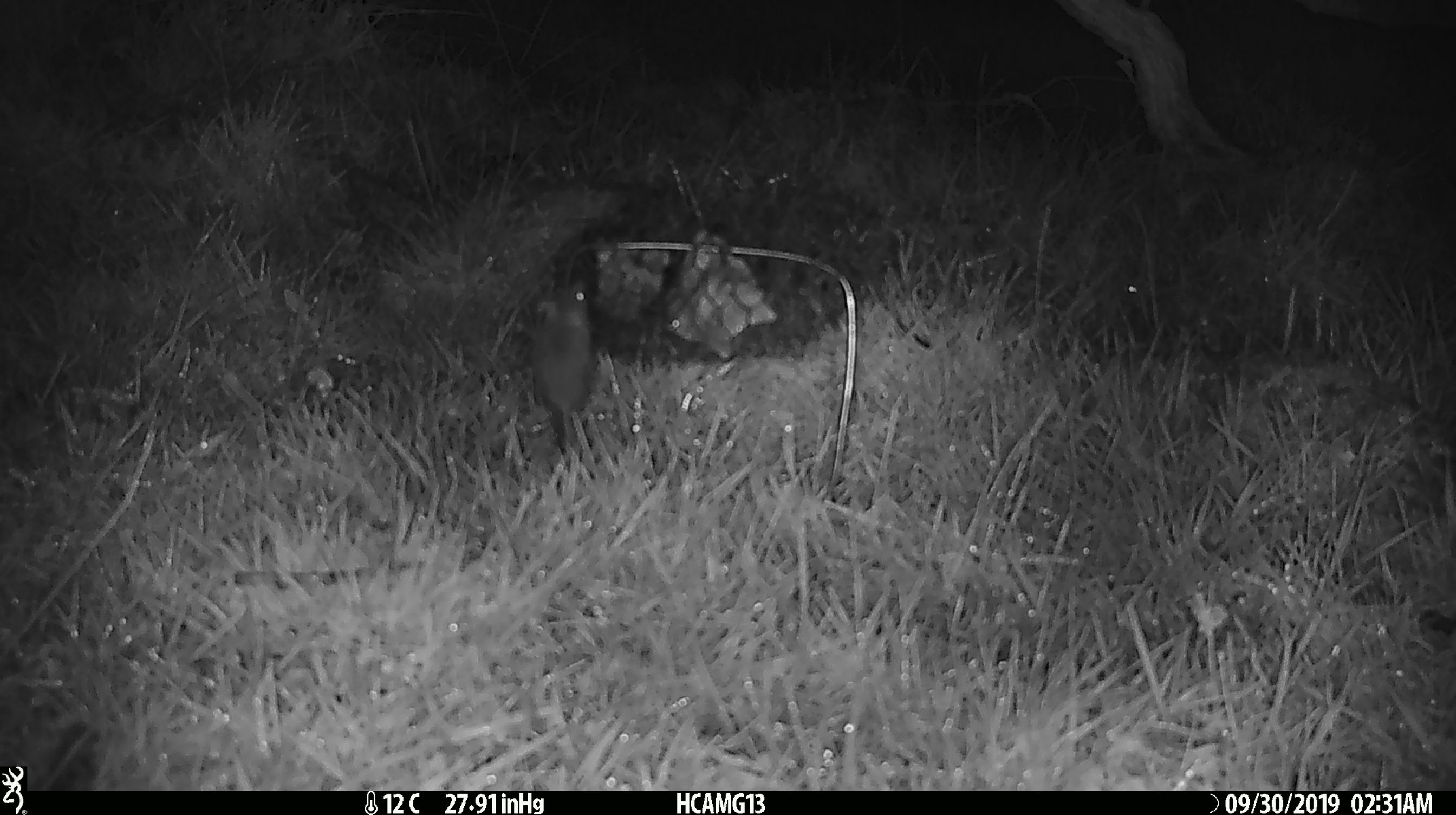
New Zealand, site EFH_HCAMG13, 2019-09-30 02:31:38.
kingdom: Animalia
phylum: Chordata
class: Mammalia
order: Rodentia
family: Muridae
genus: Mus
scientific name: Mus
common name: mouse